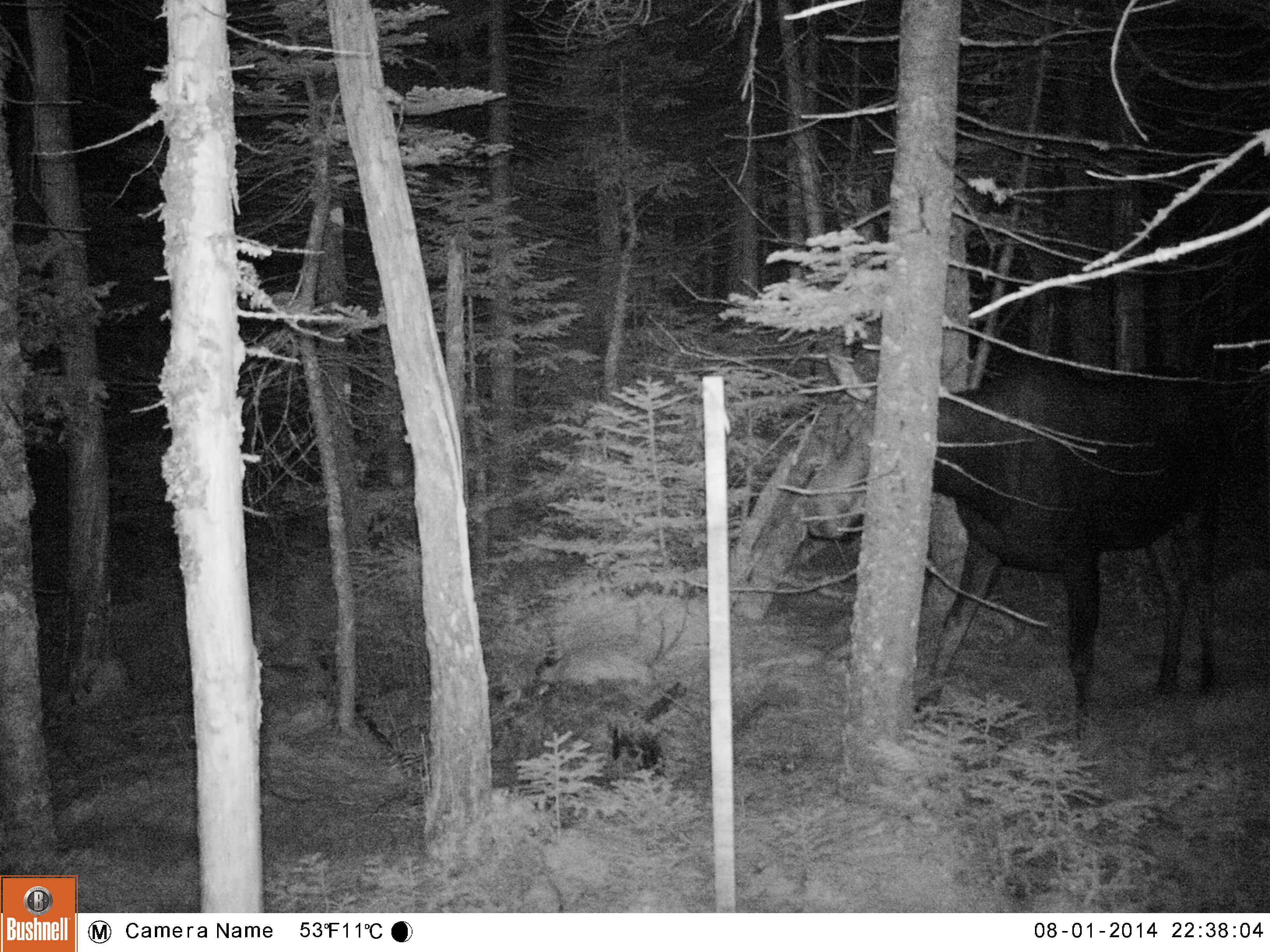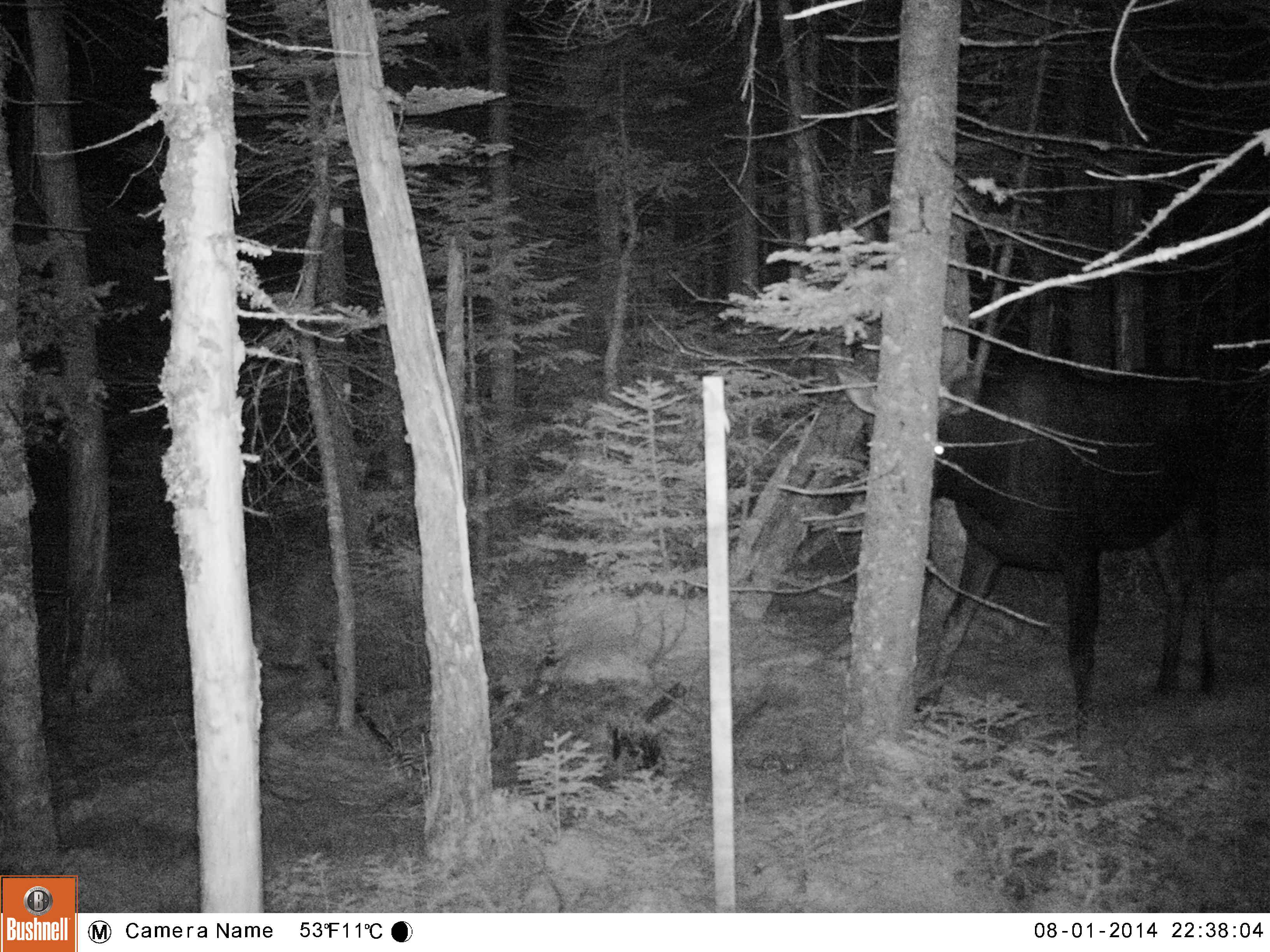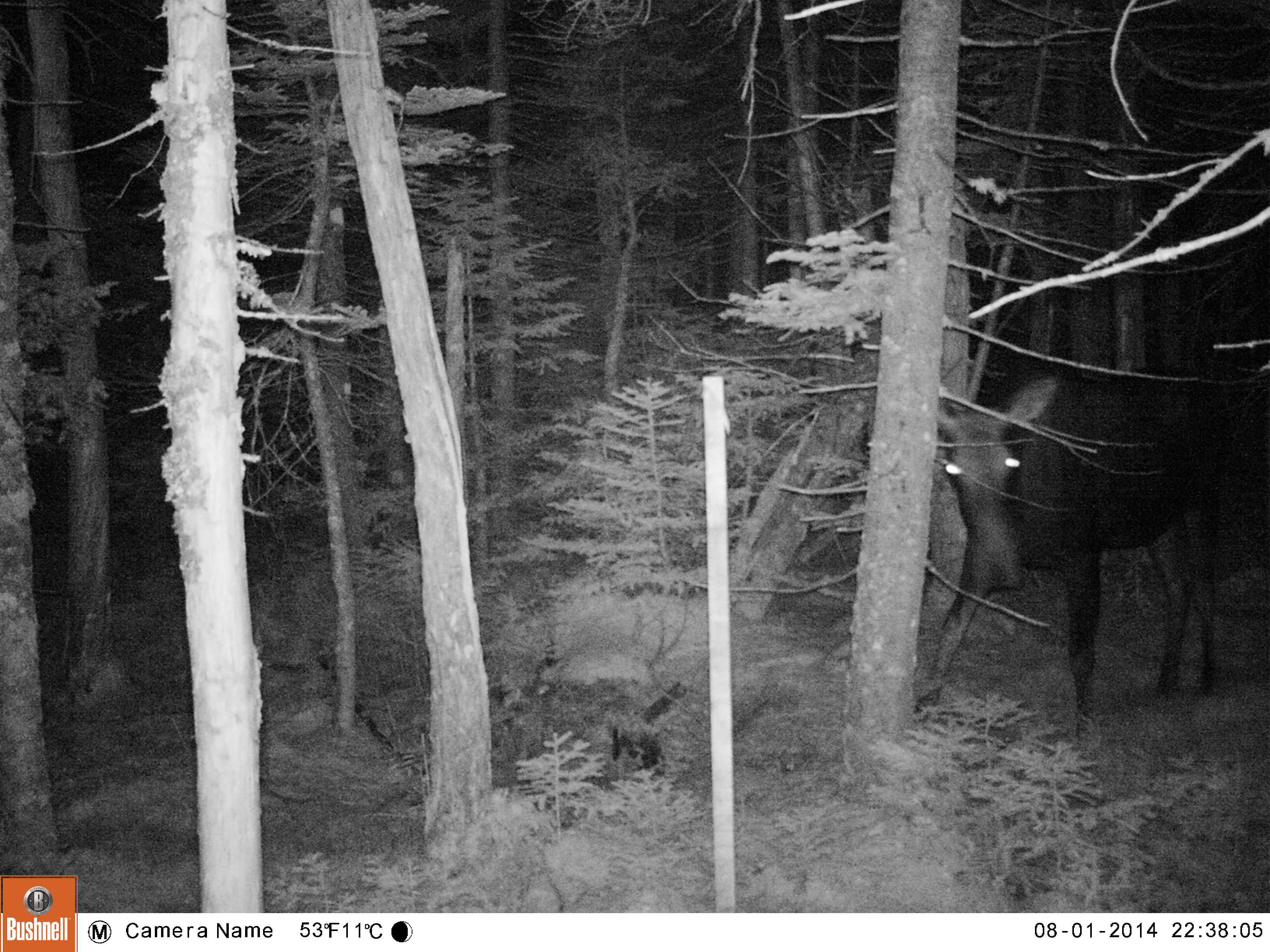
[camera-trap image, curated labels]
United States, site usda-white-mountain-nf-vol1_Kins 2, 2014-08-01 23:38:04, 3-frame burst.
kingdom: Animalia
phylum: Chordata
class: Mammalia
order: Artiodactyla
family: Cervidae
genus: Alces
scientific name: Alces alces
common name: moose